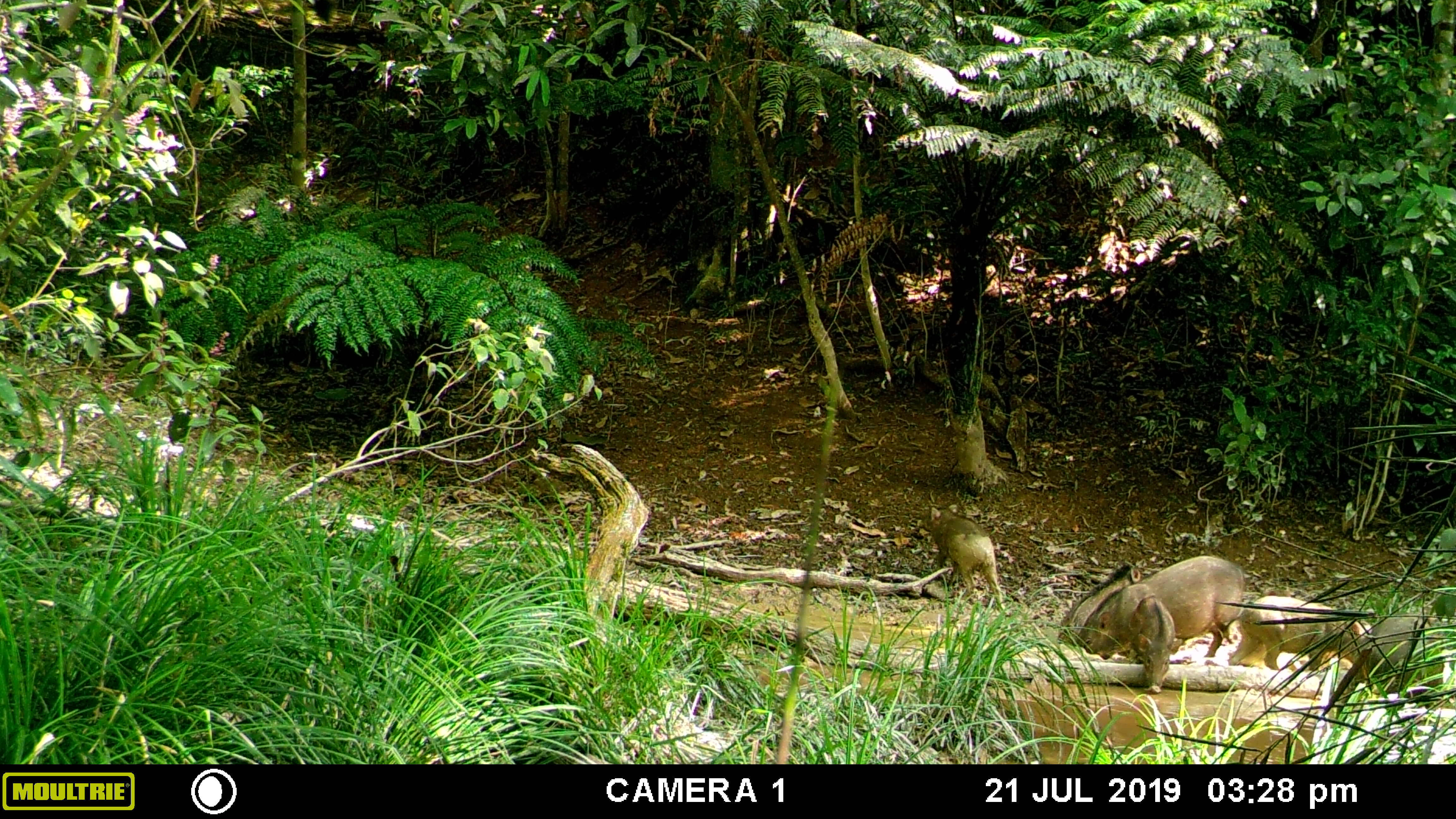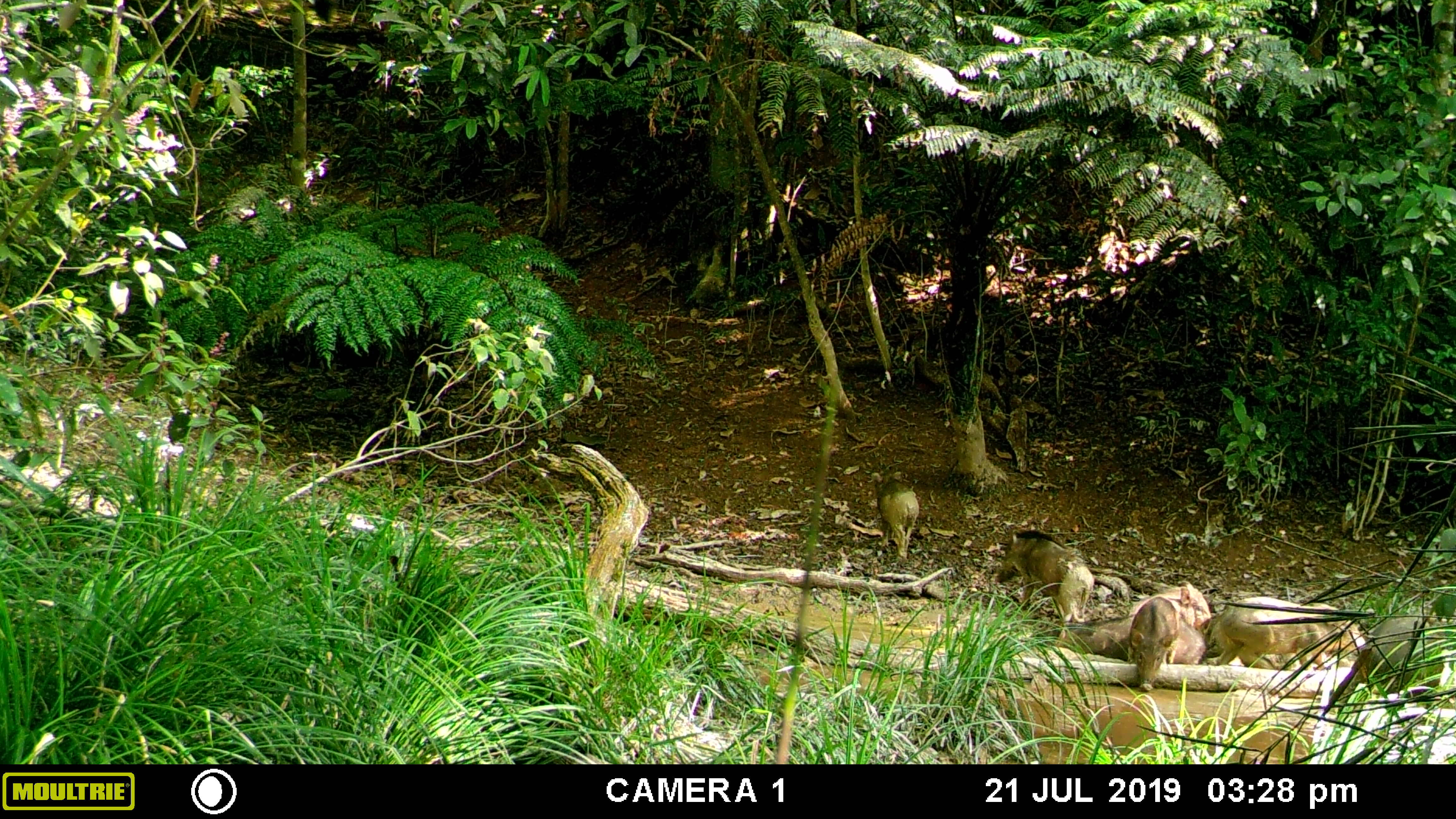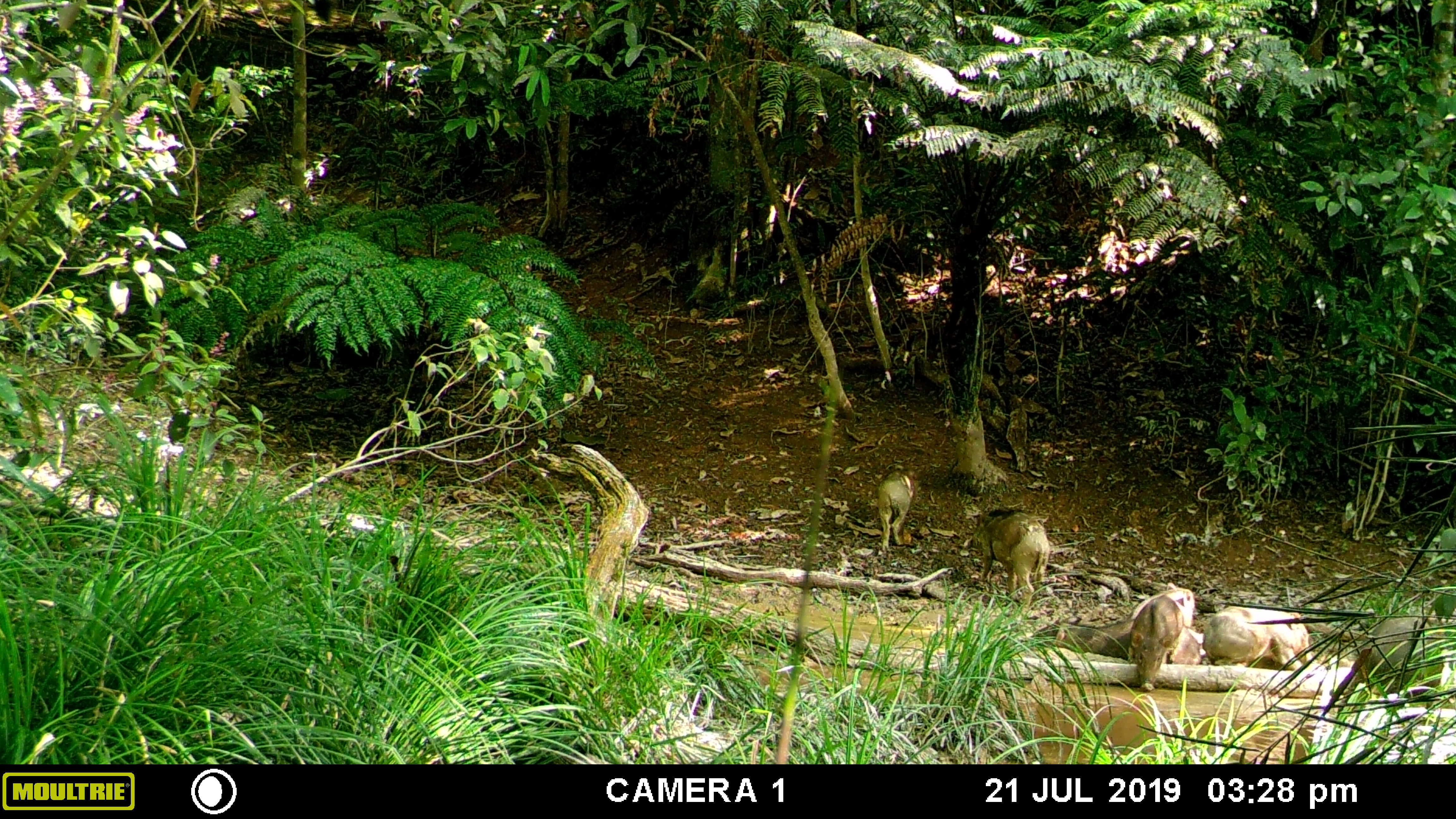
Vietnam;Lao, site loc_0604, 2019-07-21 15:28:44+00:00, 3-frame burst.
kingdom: Animalia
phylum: Chordata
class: Mammalia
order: Artiodactyla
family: Suidae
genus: Sus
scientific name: Sus scrofa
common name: eurasian wild pig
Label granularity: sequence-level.